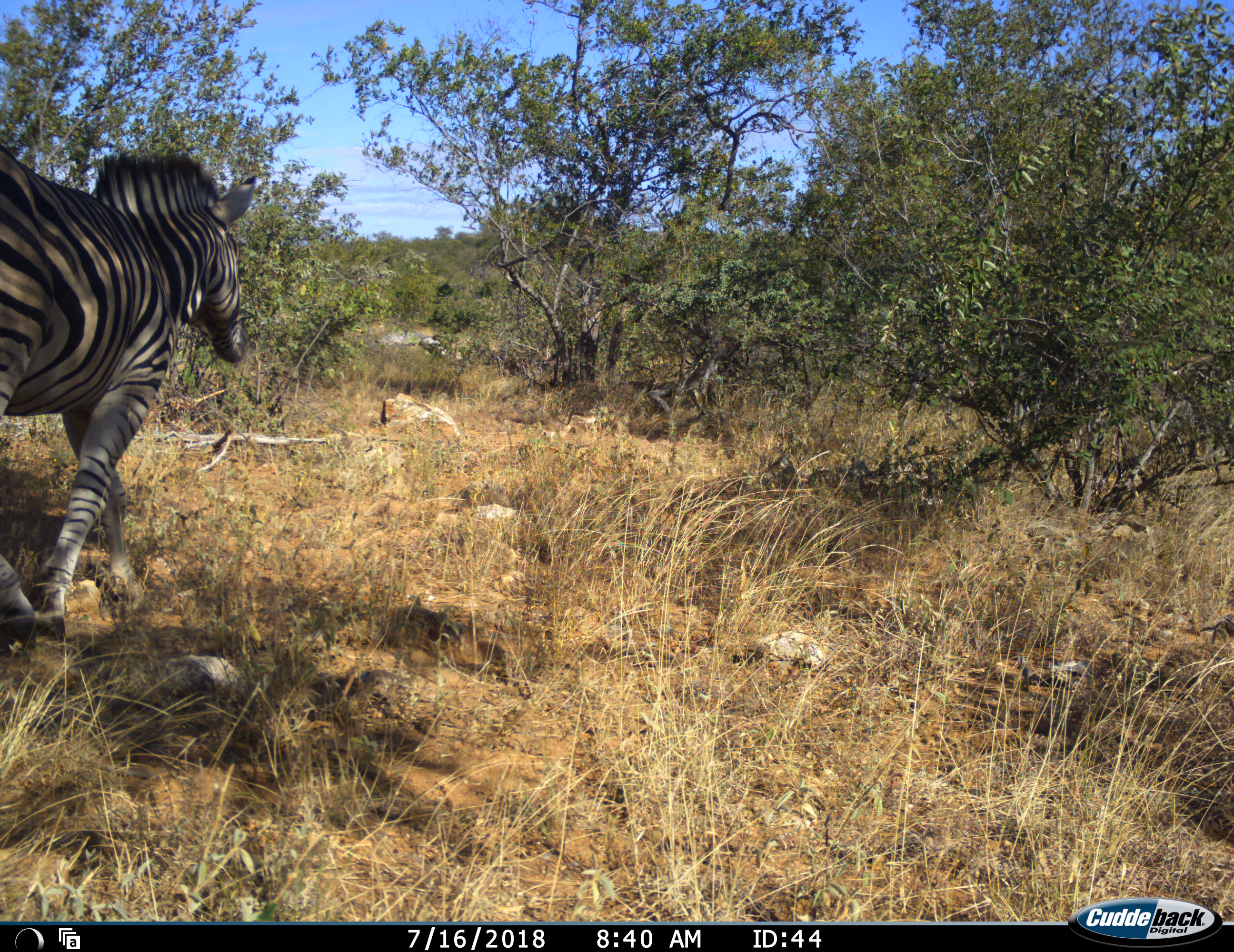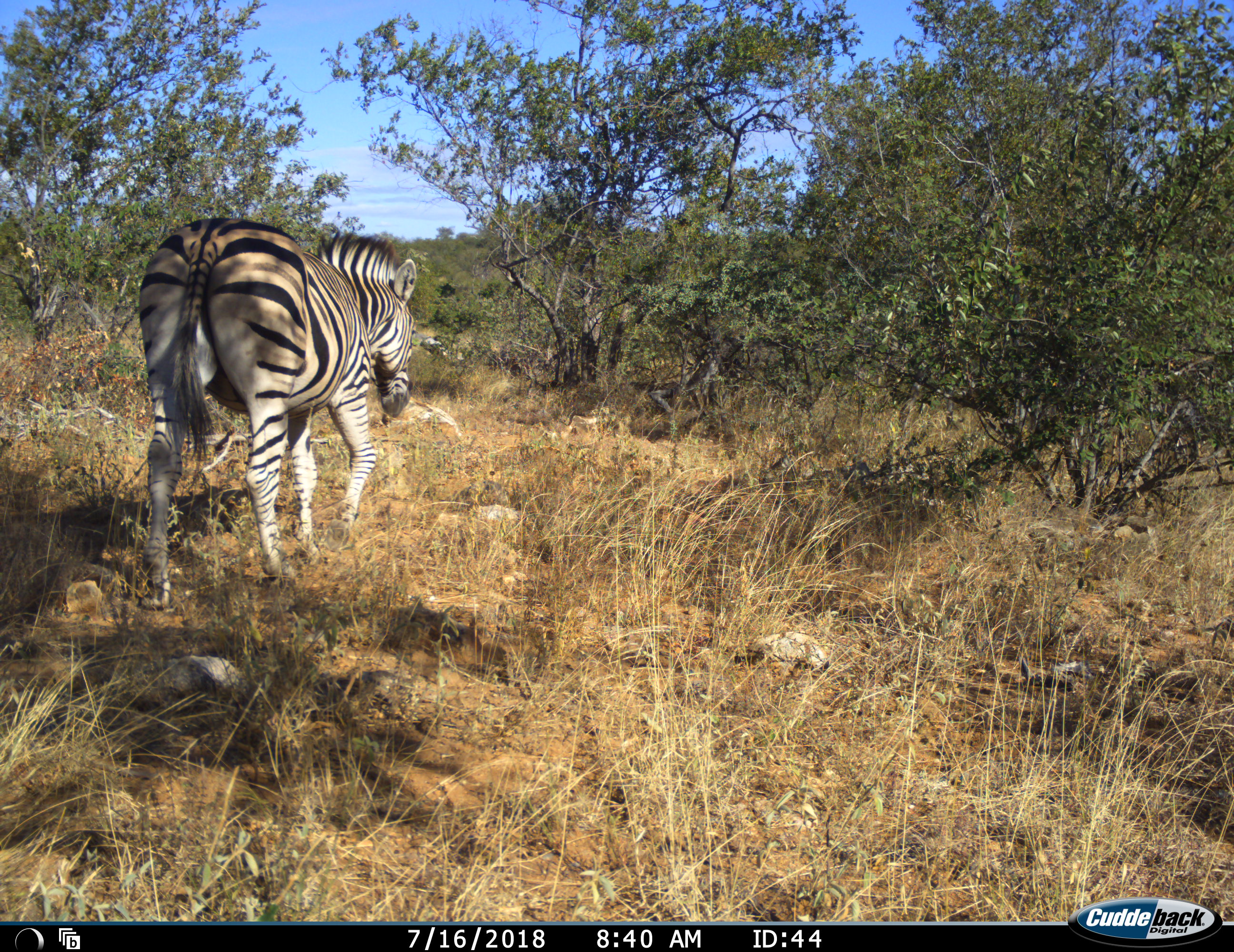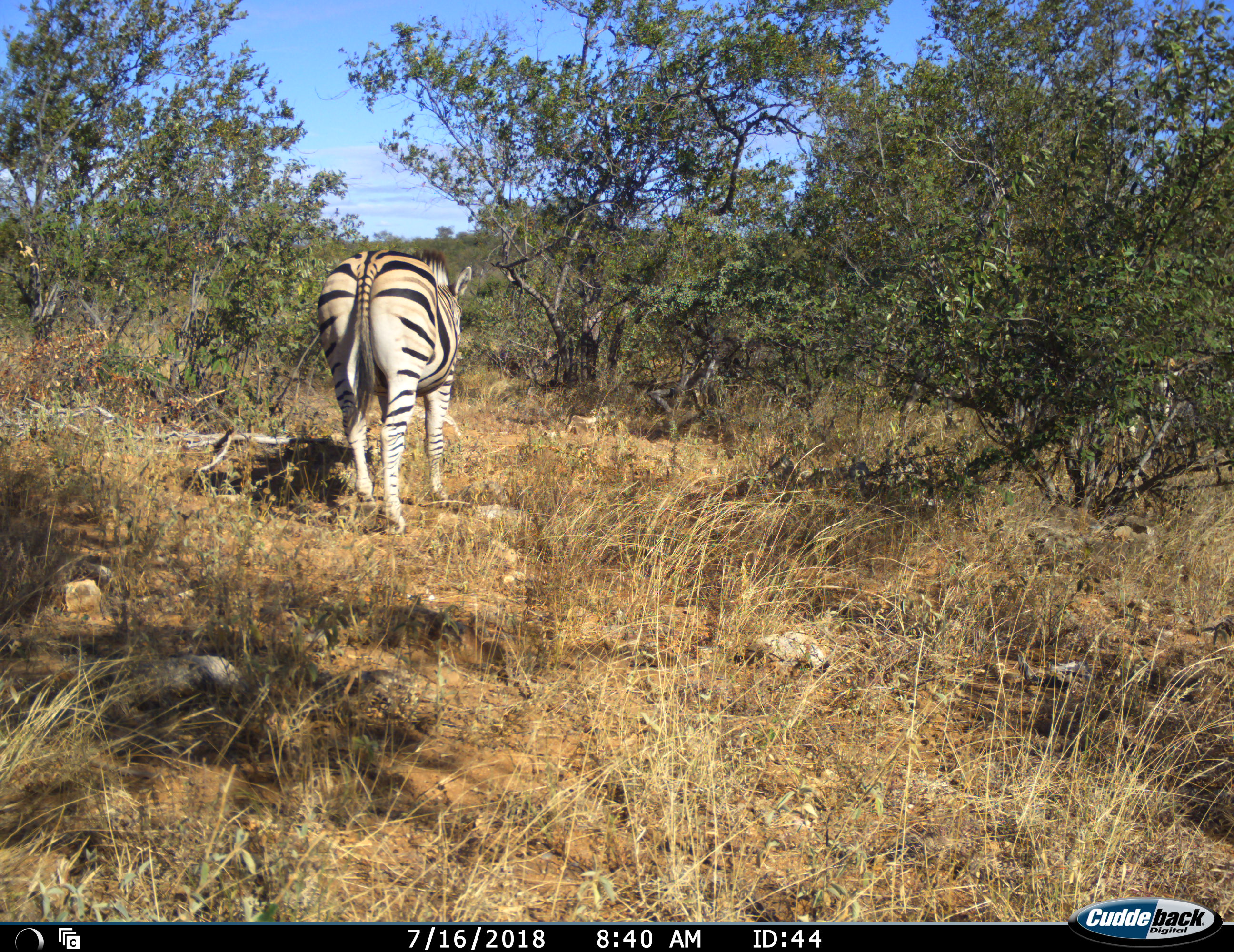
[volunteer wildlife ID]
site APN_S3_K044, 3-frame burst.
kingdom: Animalia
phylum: Chordata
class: Mammalia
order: Perissodactyla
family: Equidae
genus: Equus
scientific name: Equus quagga burchellii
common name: burchell's zebra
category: zebraburchells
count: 1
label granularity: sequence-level